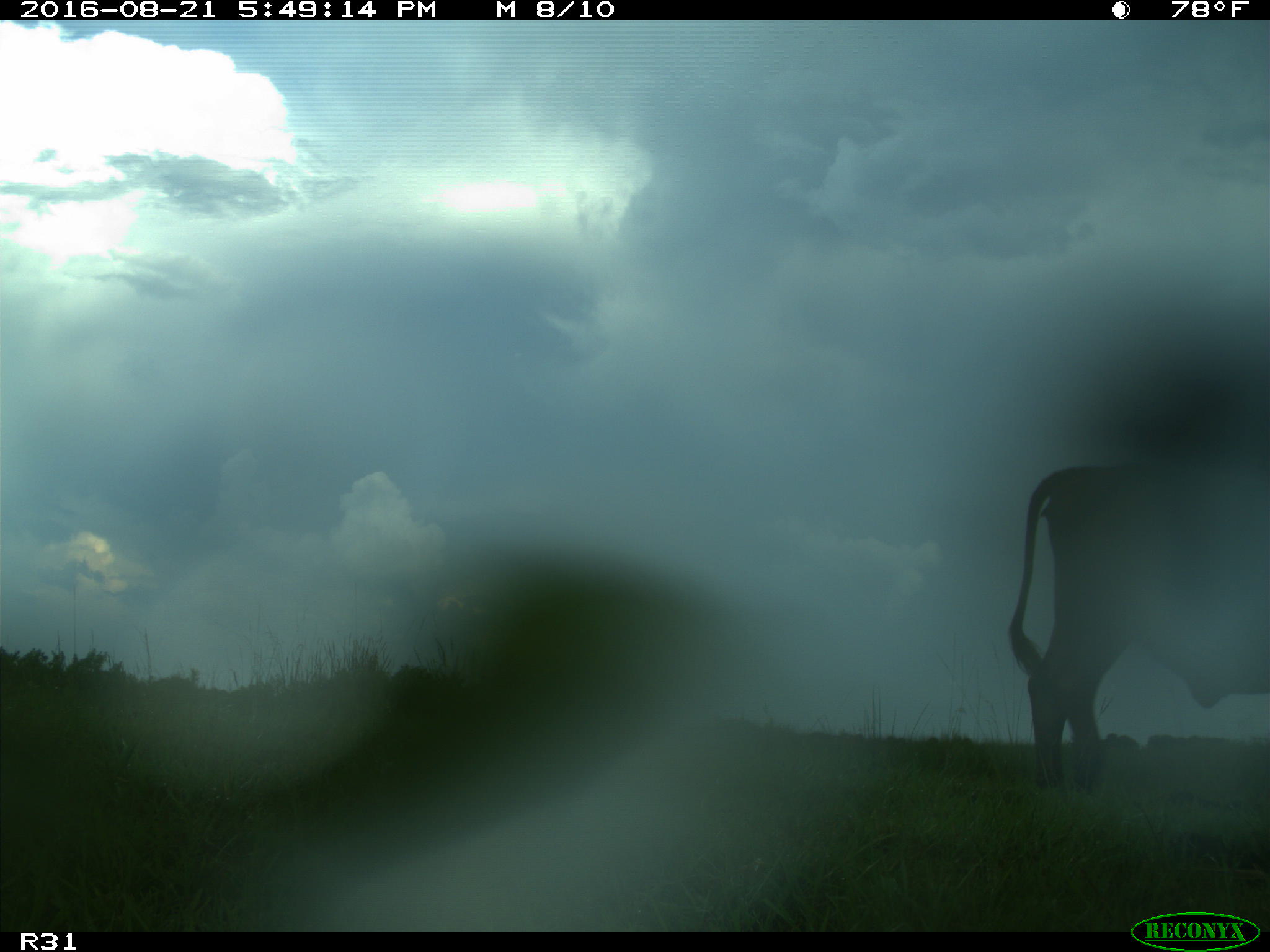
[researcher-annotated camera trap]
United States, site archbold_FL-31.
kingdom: Animalia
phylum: Chordata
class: Mammalia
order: Artiodactyla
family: Bovidae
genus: Bos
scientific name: Bos taurus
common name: domestic cow